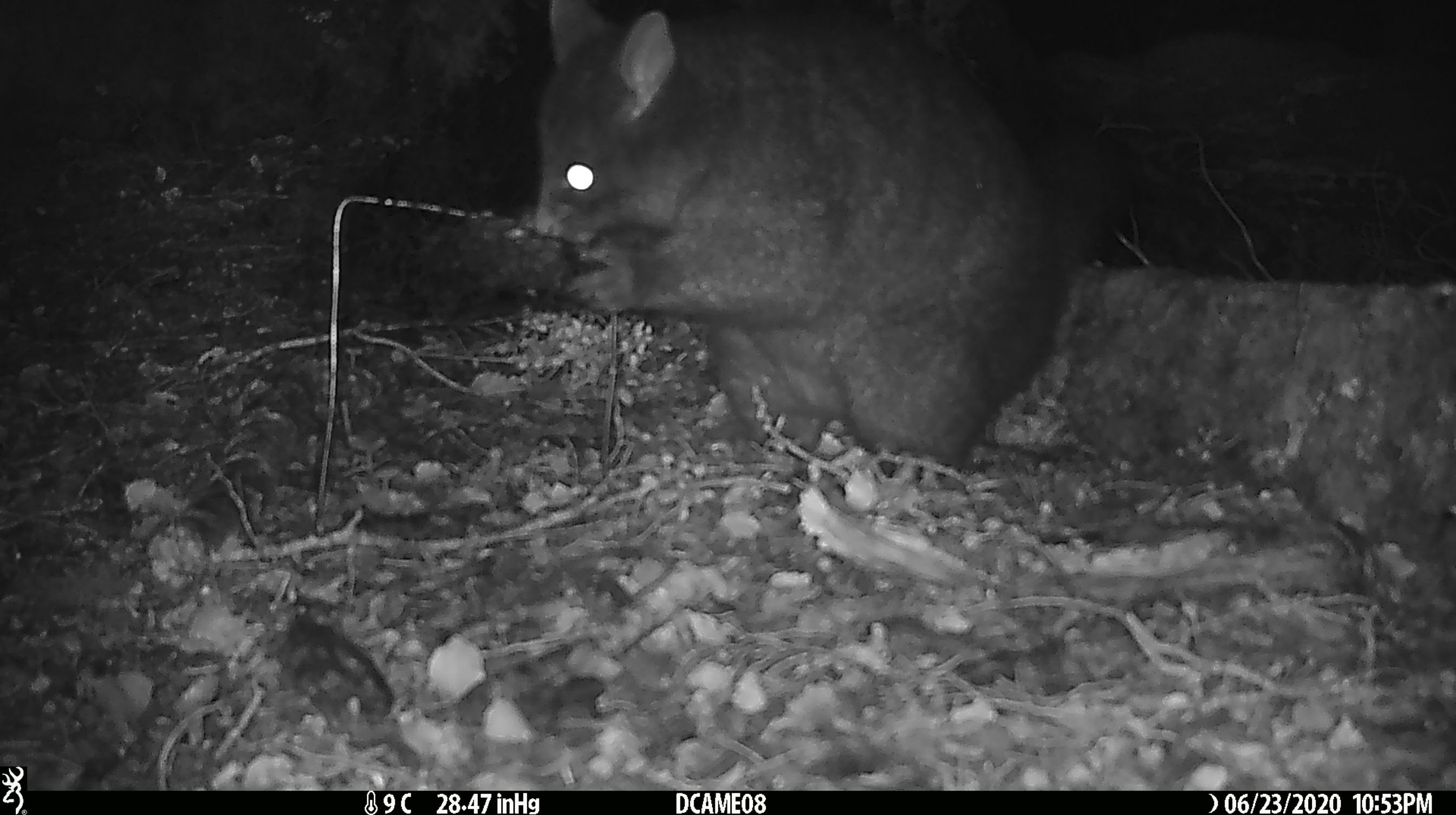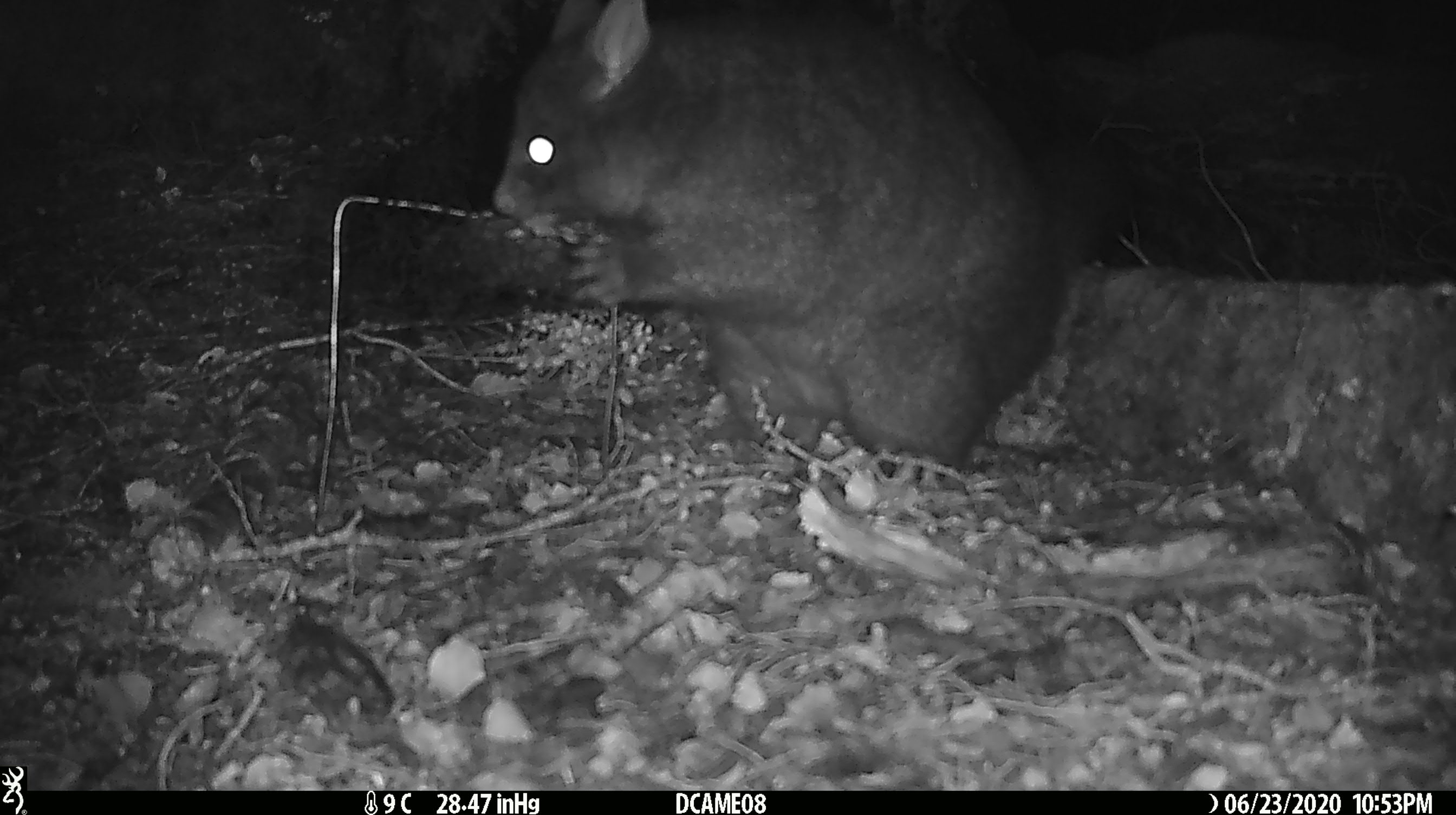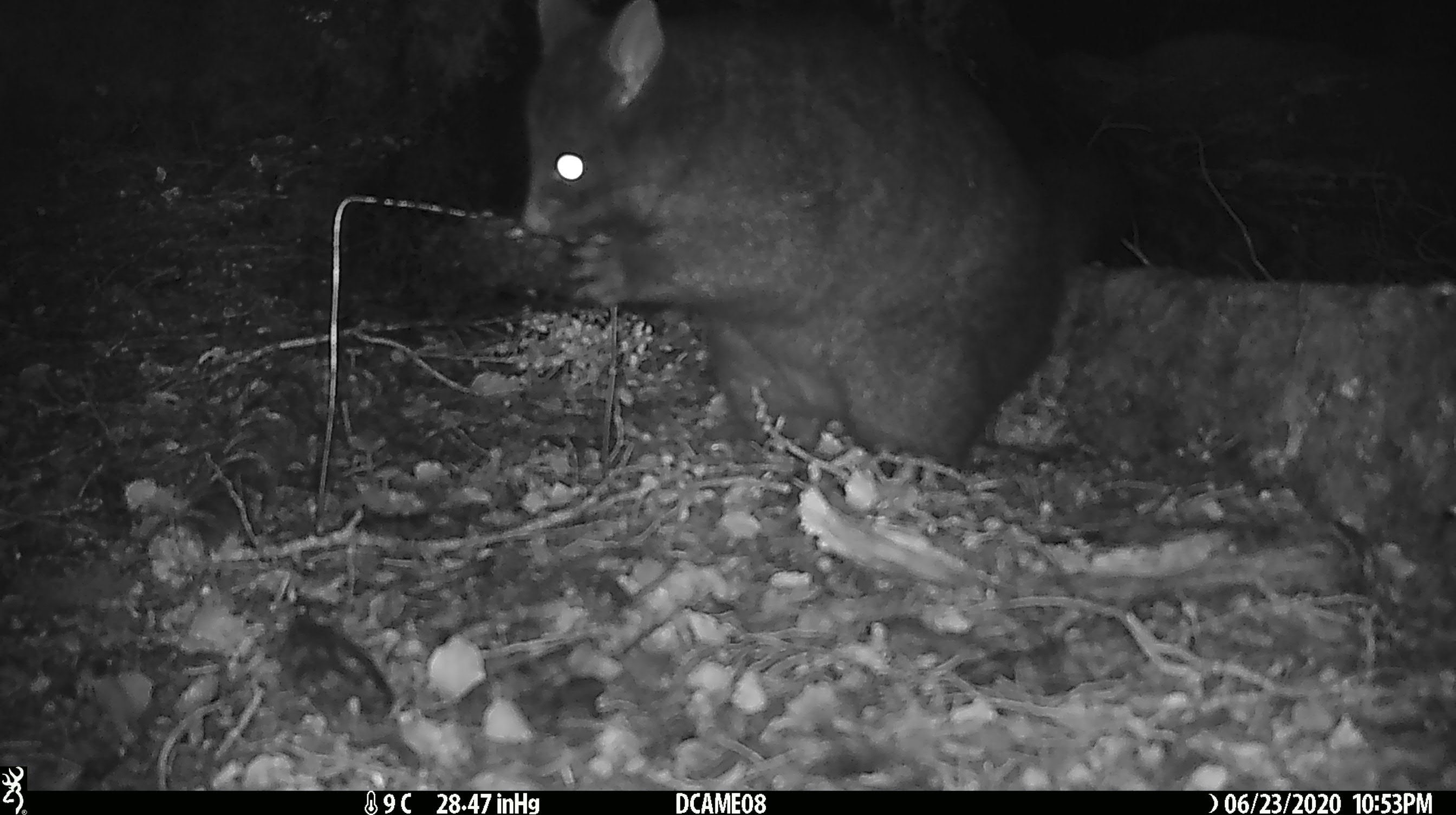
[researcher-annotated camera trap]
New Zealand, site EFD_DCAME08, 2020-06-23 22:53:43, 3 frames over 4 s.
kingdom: Animalia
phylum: Chordata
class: Mammalia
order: Diprotodontia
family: Phalangeridae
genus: Trichosurus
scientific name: Trichosurus vulpecula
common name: common brushtail possum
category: possum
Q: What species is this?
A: Possum (common brushtail possum) (Trichosurus vulpecula).